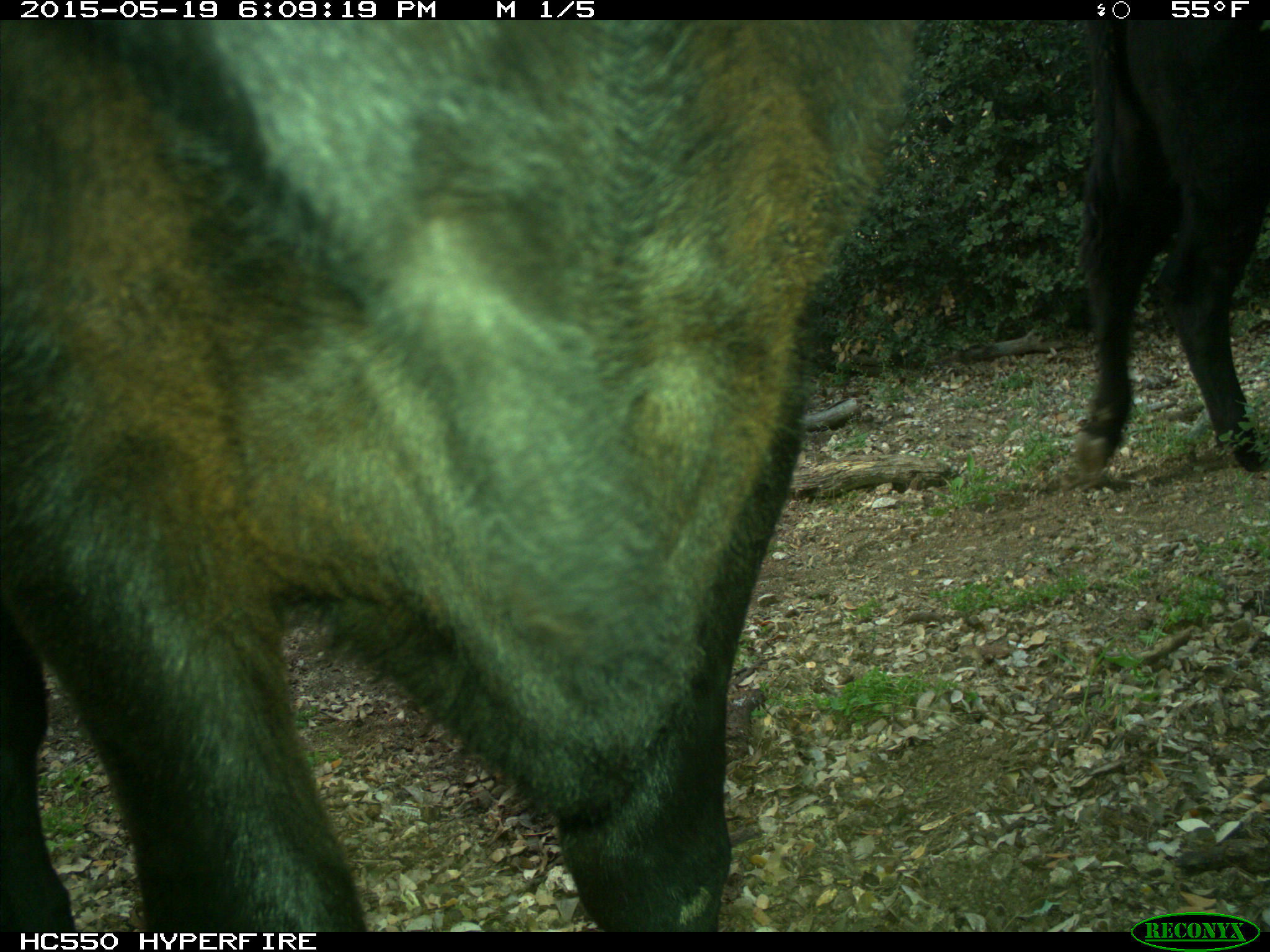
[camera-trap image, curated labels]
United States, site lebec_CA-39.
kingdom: Animalia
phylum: Chordata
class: Mammalia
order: Artiodactyla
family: Bovidae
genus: Bos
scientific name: Bos taurus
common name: domestic cow